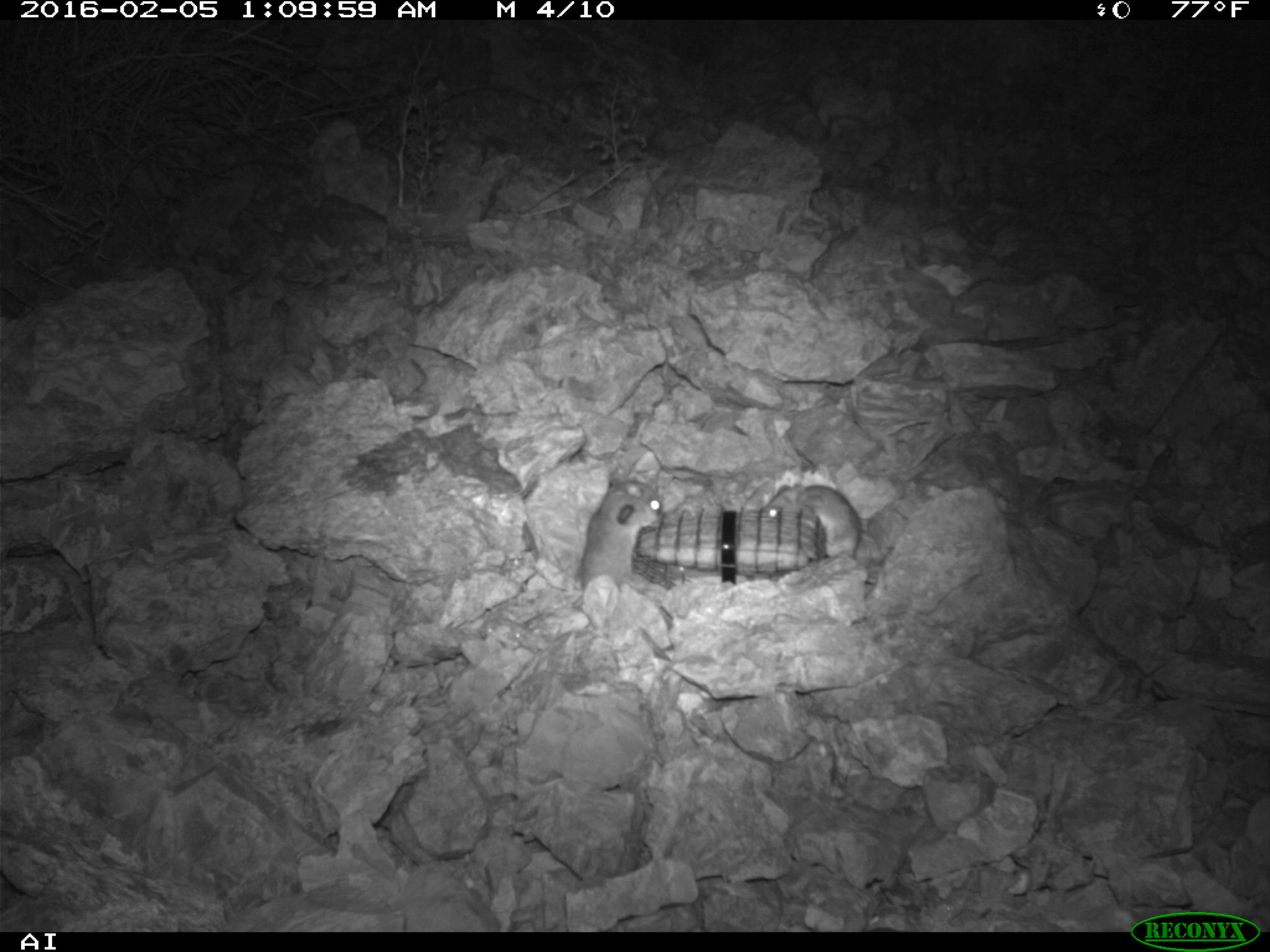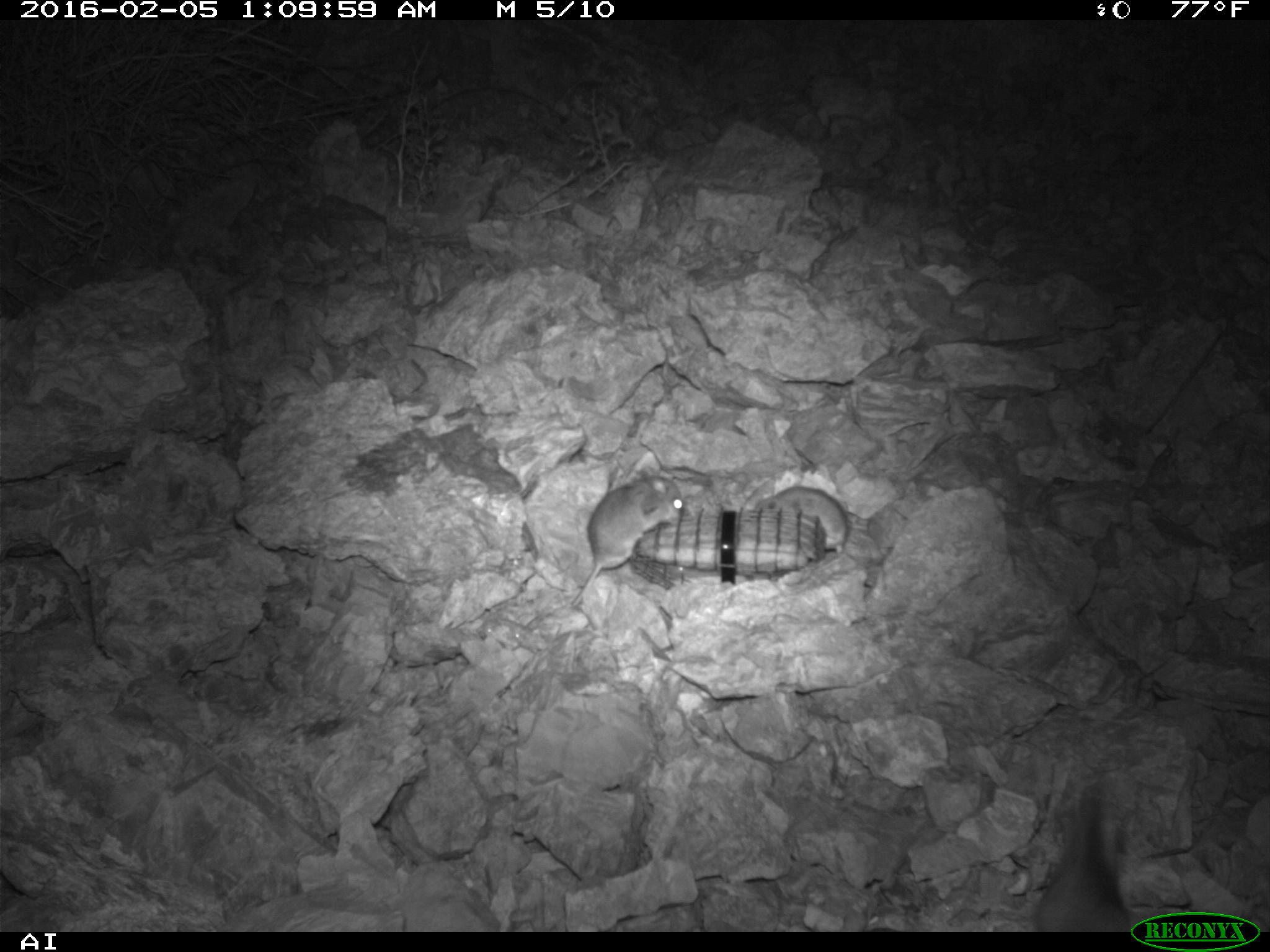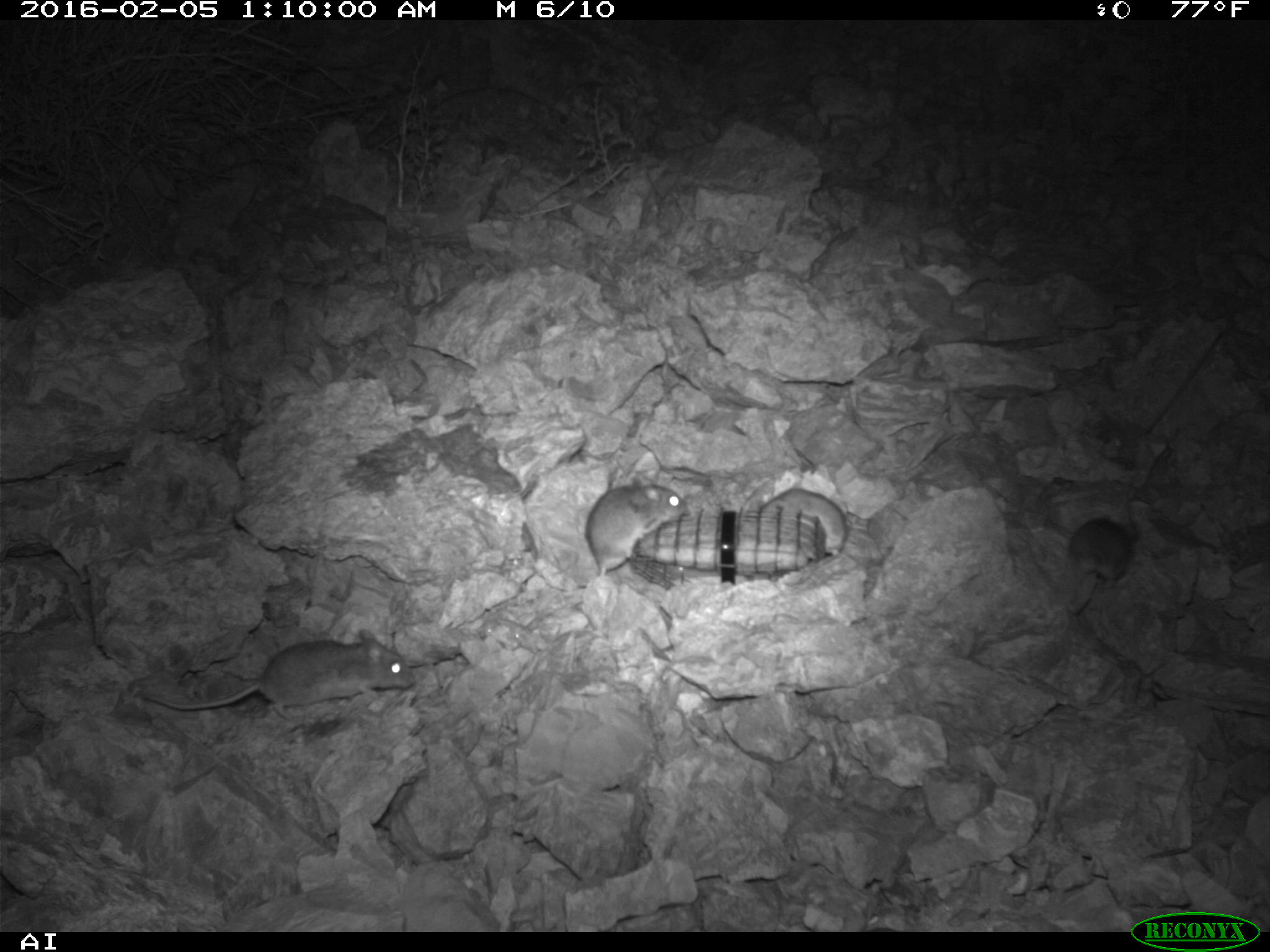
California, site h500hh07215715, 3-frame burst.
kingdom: Animalia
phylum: Chordata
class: Mammalia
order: Rodentia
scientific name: Rodentia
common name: rodent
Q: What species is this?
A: Rodent (Rodentia).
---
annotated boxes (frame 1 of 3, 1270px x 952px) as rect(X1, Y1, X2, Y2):
rodent: rect(577, 469, 664, 592); rect(765, 483, 861, 560)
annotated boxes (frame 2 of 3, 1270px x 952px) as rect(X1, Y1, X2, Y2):
rodent: rect(571, 466, 683, 606); rect(1034, 792, 1142, 932); rect(753, 487, 848, 586)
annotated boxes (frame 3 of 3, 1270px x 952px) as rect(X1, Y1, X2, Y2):
rodent: rect(137, 627, 415, 719); rect(584, 477, 690, 584); rect(1064, 513, 1141, 614); rect(767, 487, 850, 558)